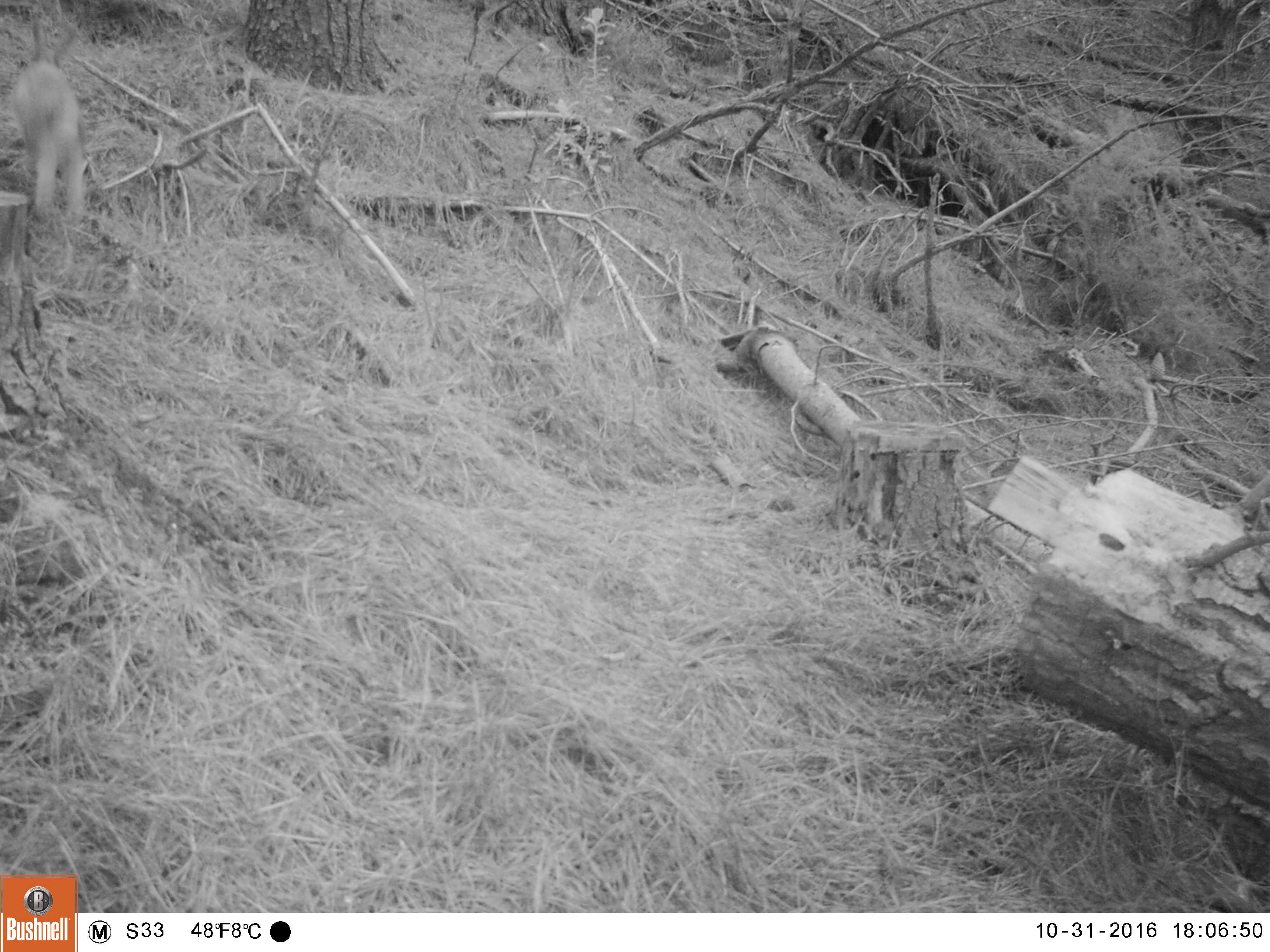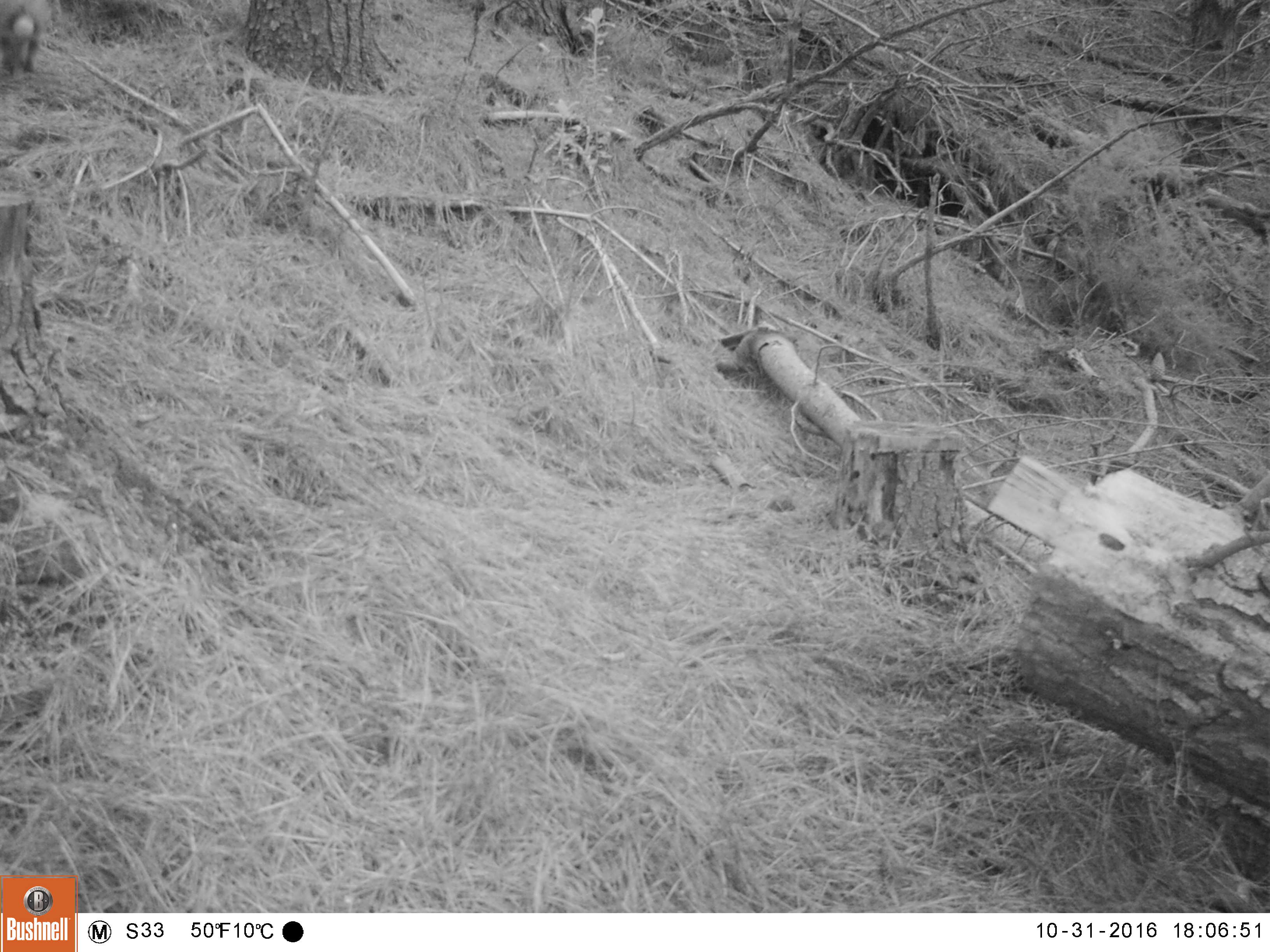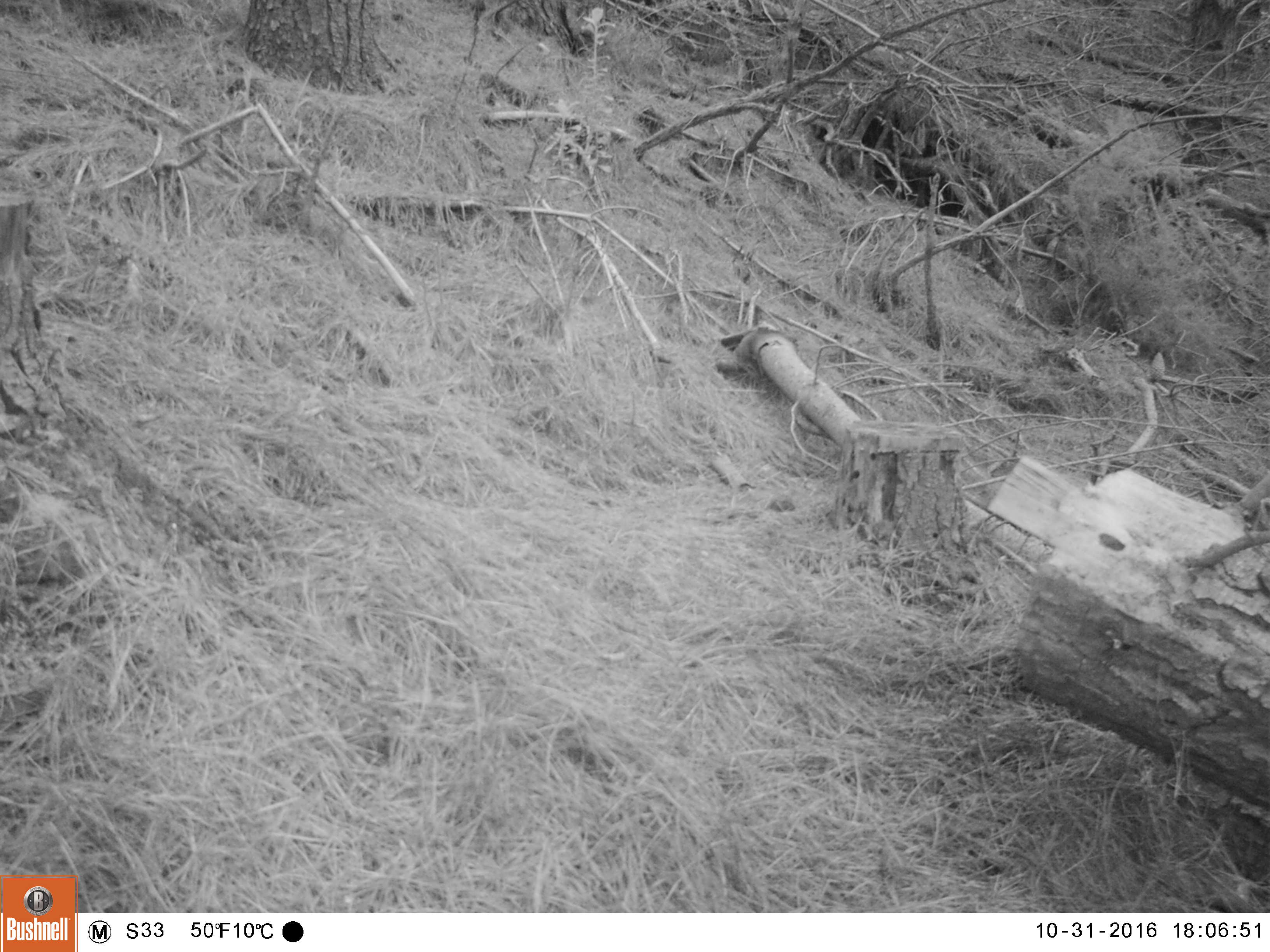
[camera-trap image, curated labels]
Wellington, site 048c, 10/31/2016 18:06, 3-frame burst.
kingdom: Animalia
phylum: Chordata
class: Mammalia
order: Lagomorpha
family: Leporidae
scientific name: Leporidae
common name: rabbit